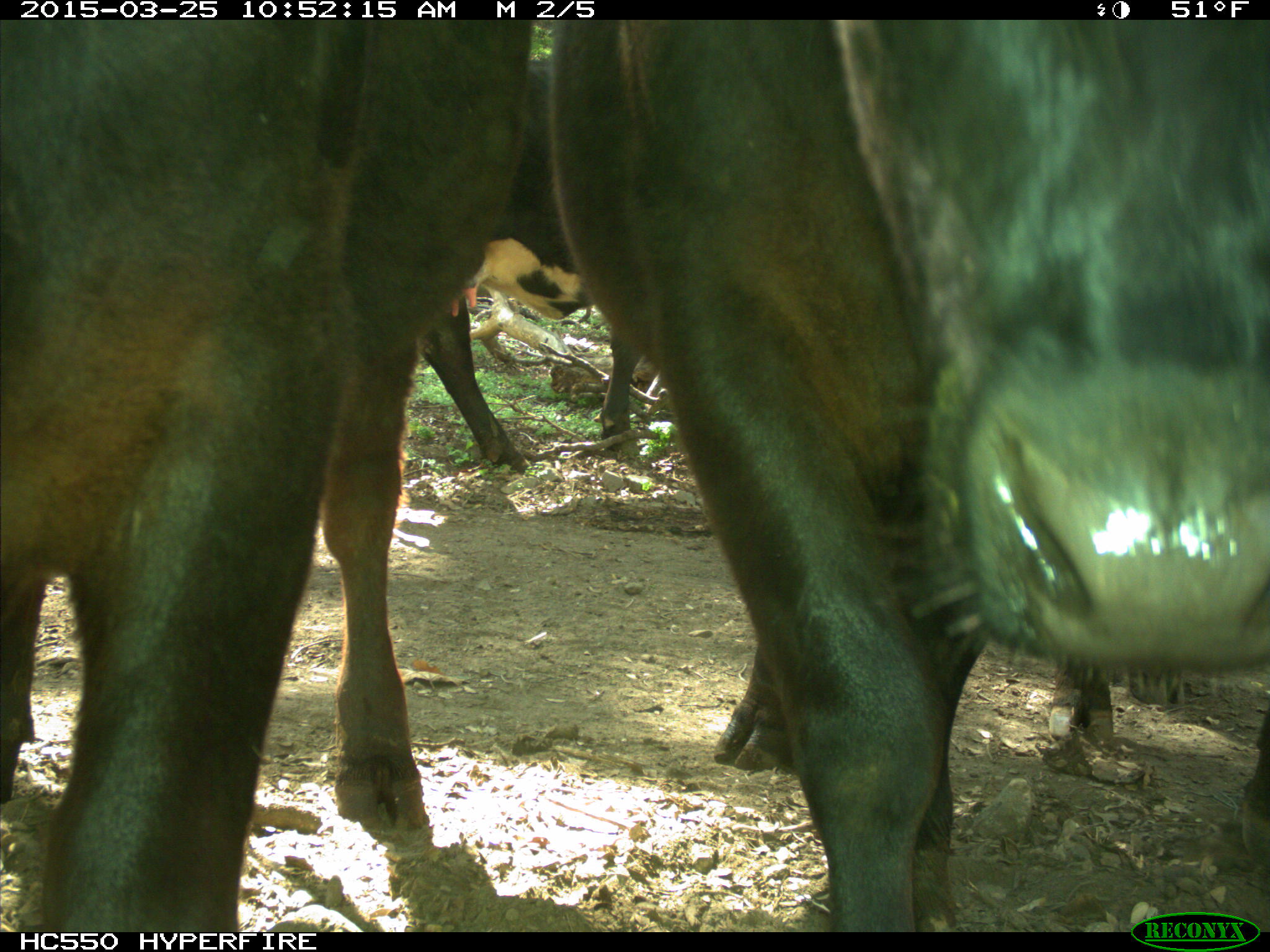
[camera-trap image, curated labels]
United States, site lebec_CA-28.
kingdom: Animalia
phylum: Chordata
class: Mammalia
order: Artiodactyla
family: Bovidae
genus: Bos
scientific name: Bos taurus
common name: domestic cow